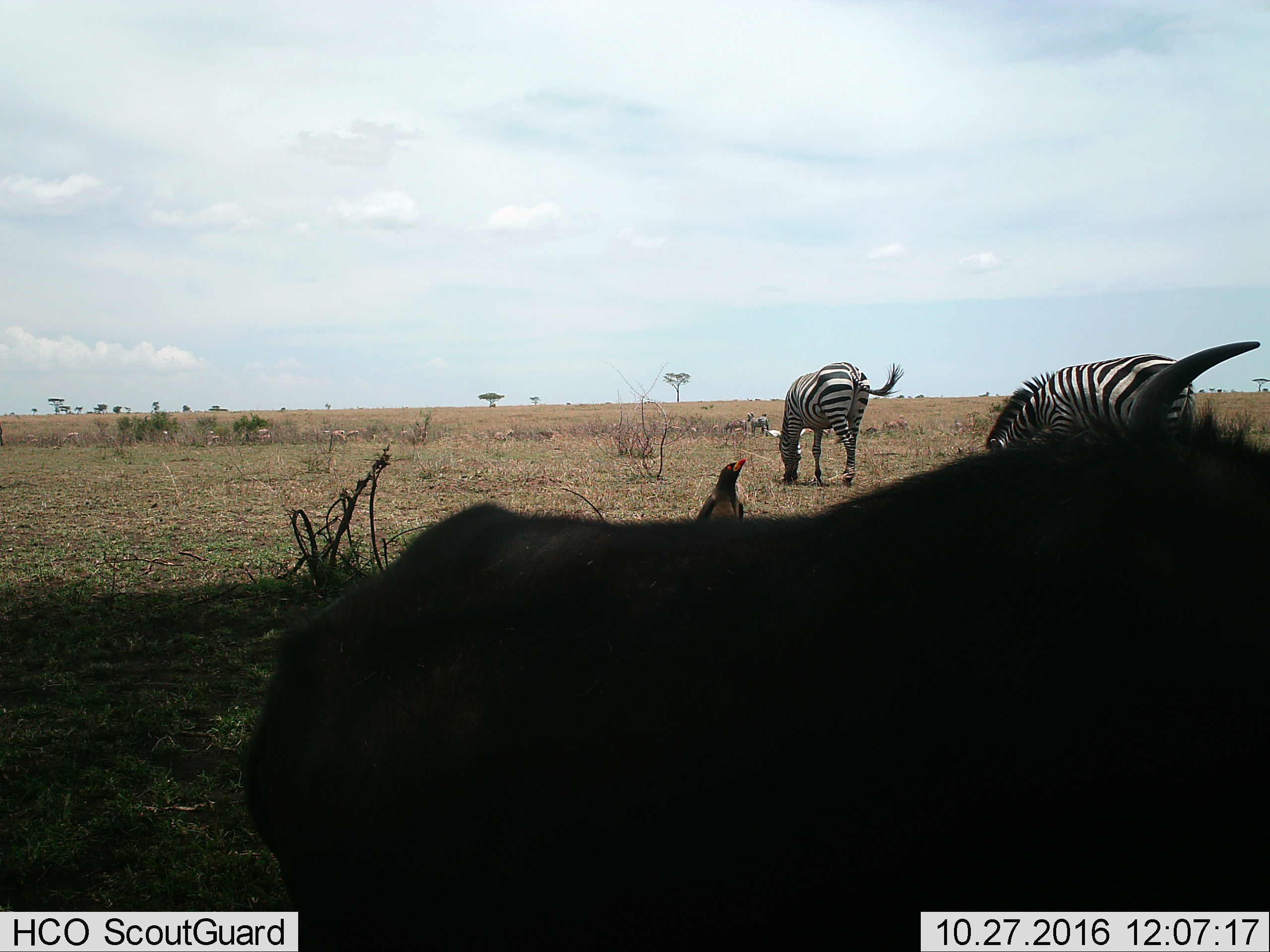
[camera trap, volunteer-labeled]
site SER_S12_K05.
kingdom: Animalia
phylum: Chordata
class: Aves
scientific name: Aves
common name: bird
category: birdother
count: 1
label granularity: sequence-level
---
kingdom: Animalia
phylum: Chordata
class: Mammalia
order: Artiodactyla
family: Bovidae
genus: Connochaetes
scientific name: Connochaetes taurinus taurinus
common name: blue wildebeest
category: wildebeestblue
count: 1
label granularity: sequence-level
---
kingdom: Animalia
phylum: Chordata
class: Mammalia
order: Perissodactyla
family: Equidae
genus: Equus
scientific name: Equus quagga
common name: plains zebra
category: zebraplains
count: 3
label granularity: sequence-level